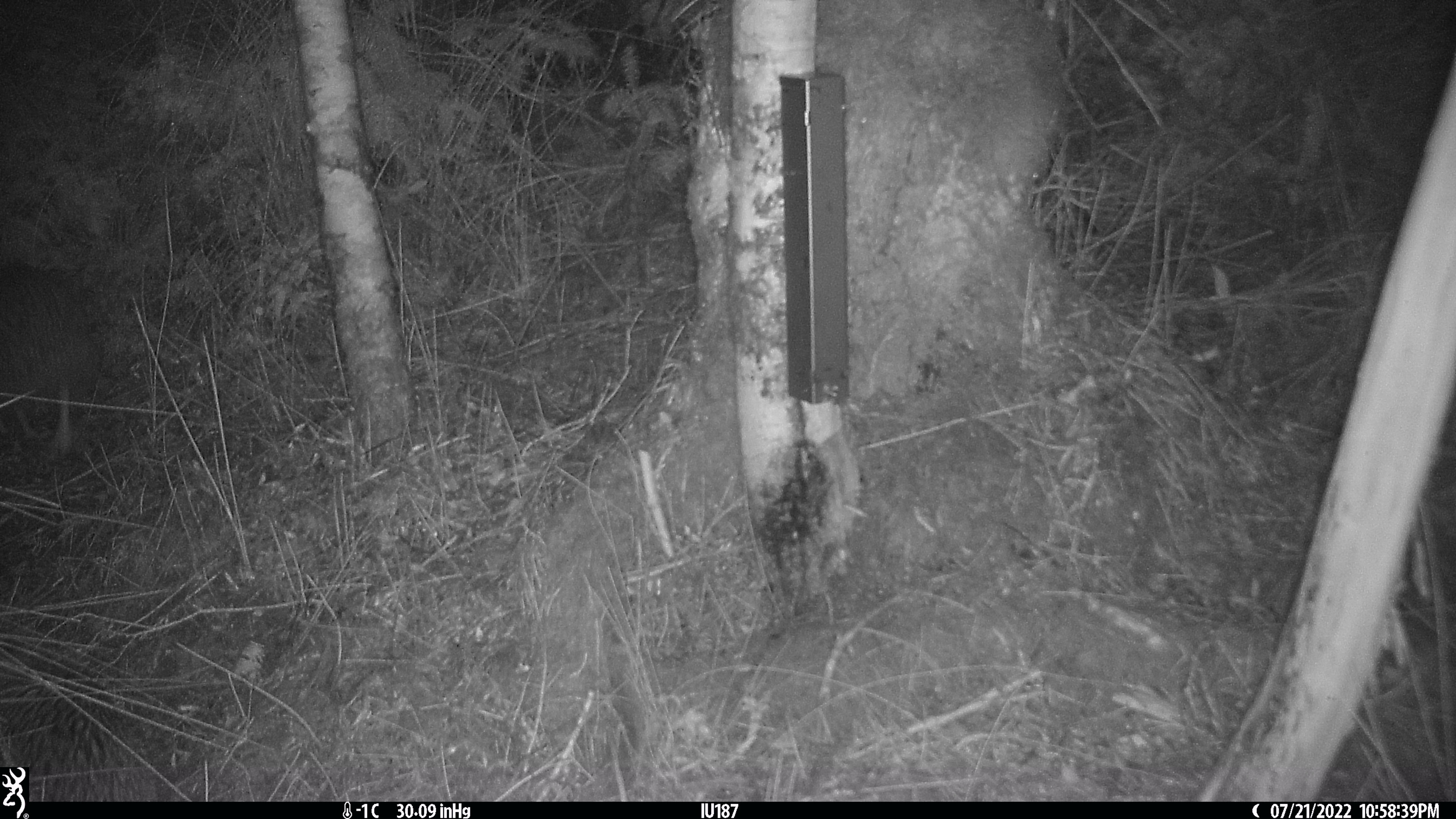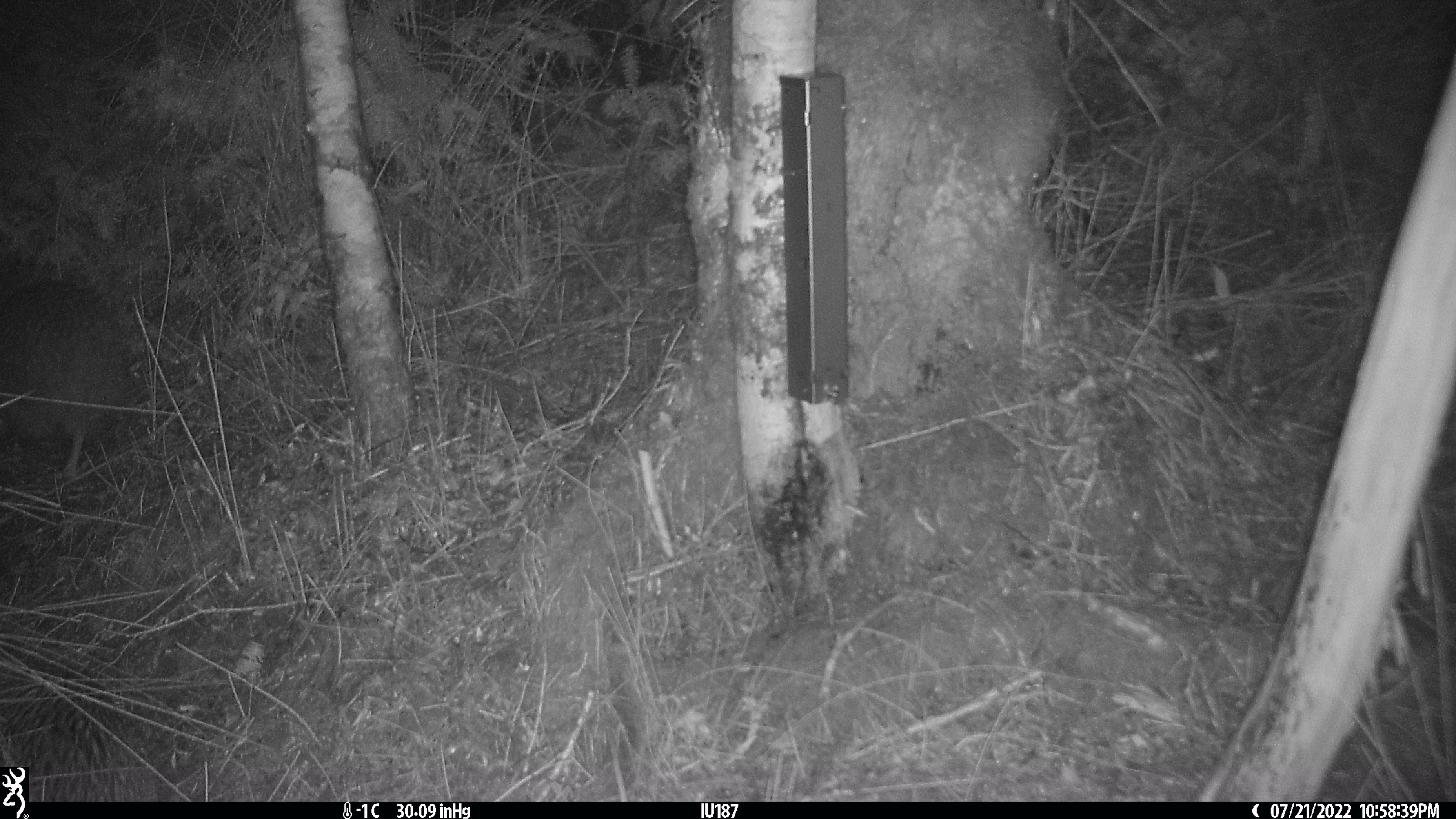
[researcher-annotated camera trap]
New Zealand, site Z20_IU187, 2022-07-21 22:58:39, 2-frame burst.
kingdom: Animalia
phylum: Chordata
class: Aves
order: Apterygiformes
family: Apterygidae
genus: Apteryx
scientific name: Apteryx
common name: kiwi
Kiwi (Apteryx).